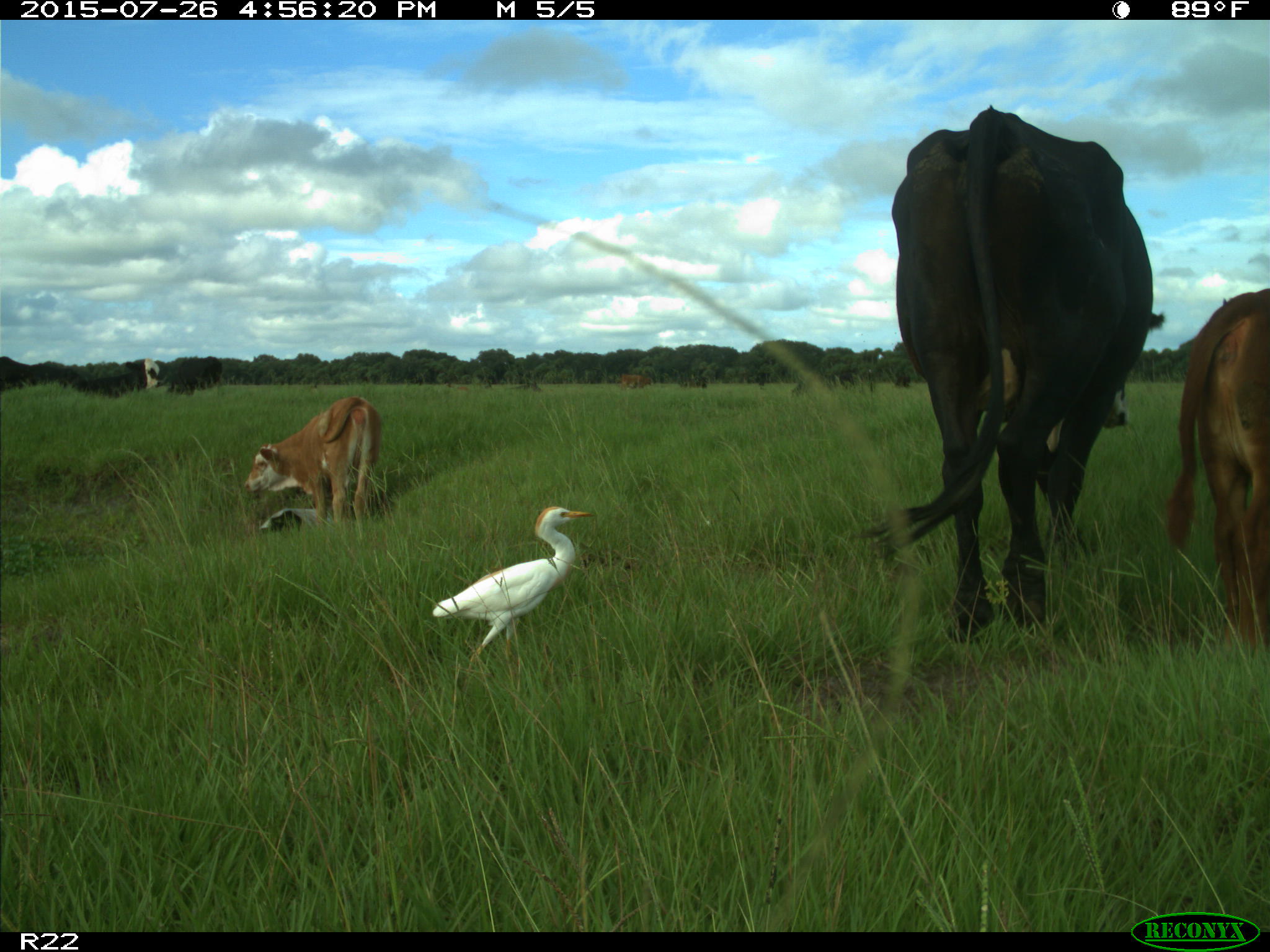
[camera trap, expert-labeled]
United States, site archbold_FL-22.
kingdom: Animalia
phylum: Chordata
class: Mammalia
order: Artiodactyla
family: Bovidae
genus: Bos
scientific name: Bos taurus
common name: domestic cow